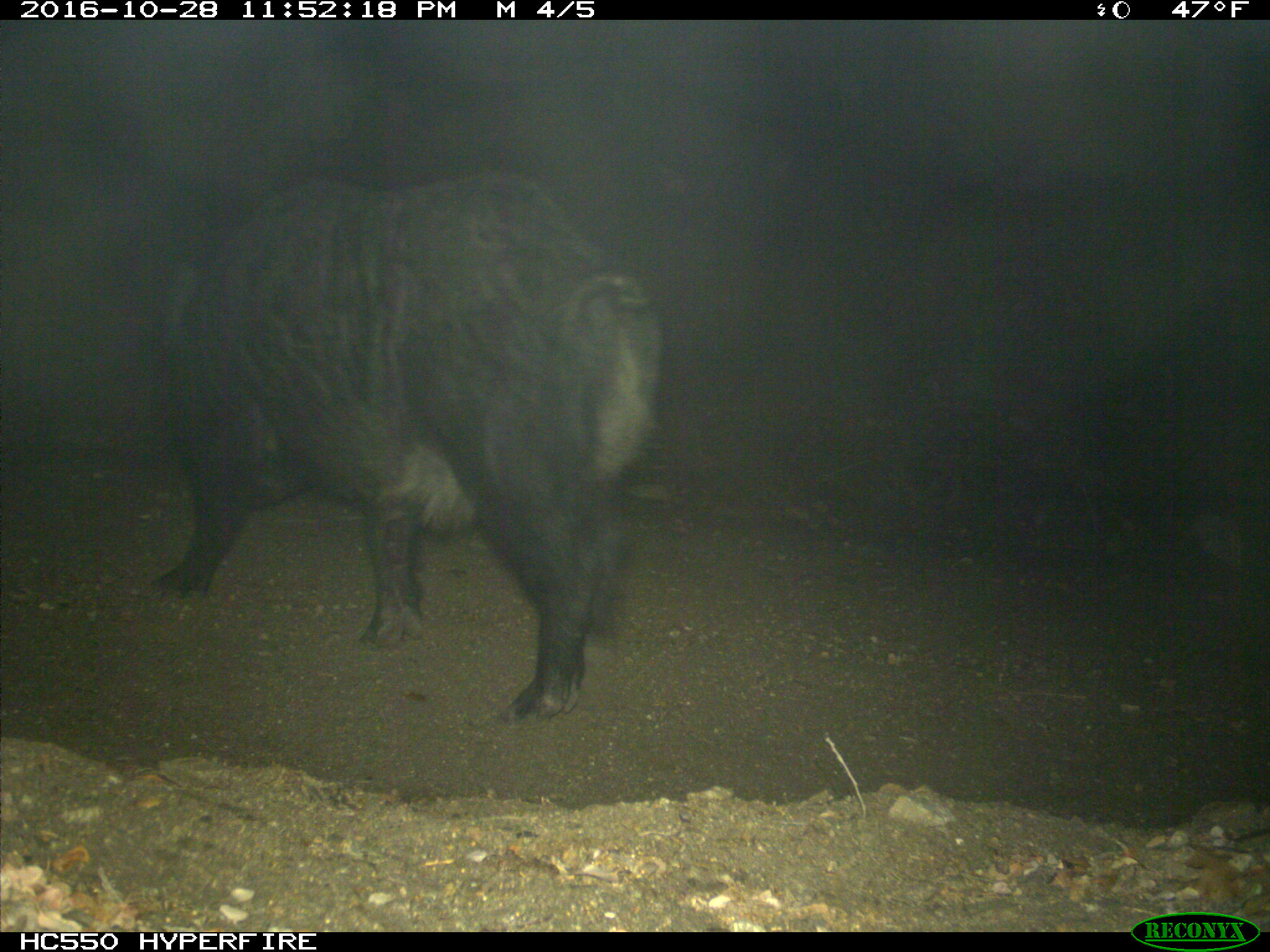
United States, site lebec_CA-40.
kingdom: Animalia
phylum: Chordata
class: Mammalia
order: Artiodactyla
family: Suidae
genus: Sus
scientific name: Sus scrofa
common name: wild boar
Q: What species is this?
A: Sus scrofa (wild boar).